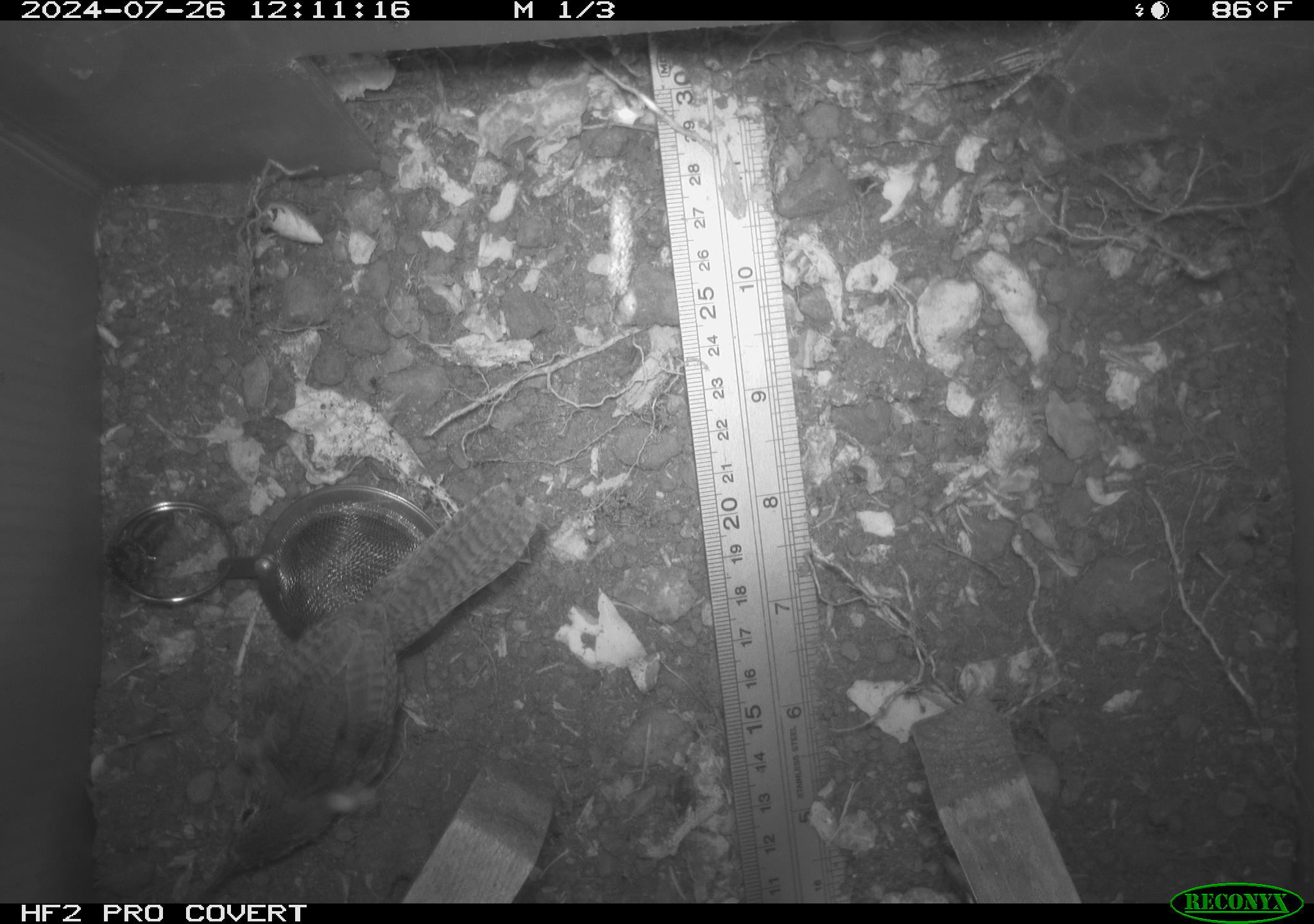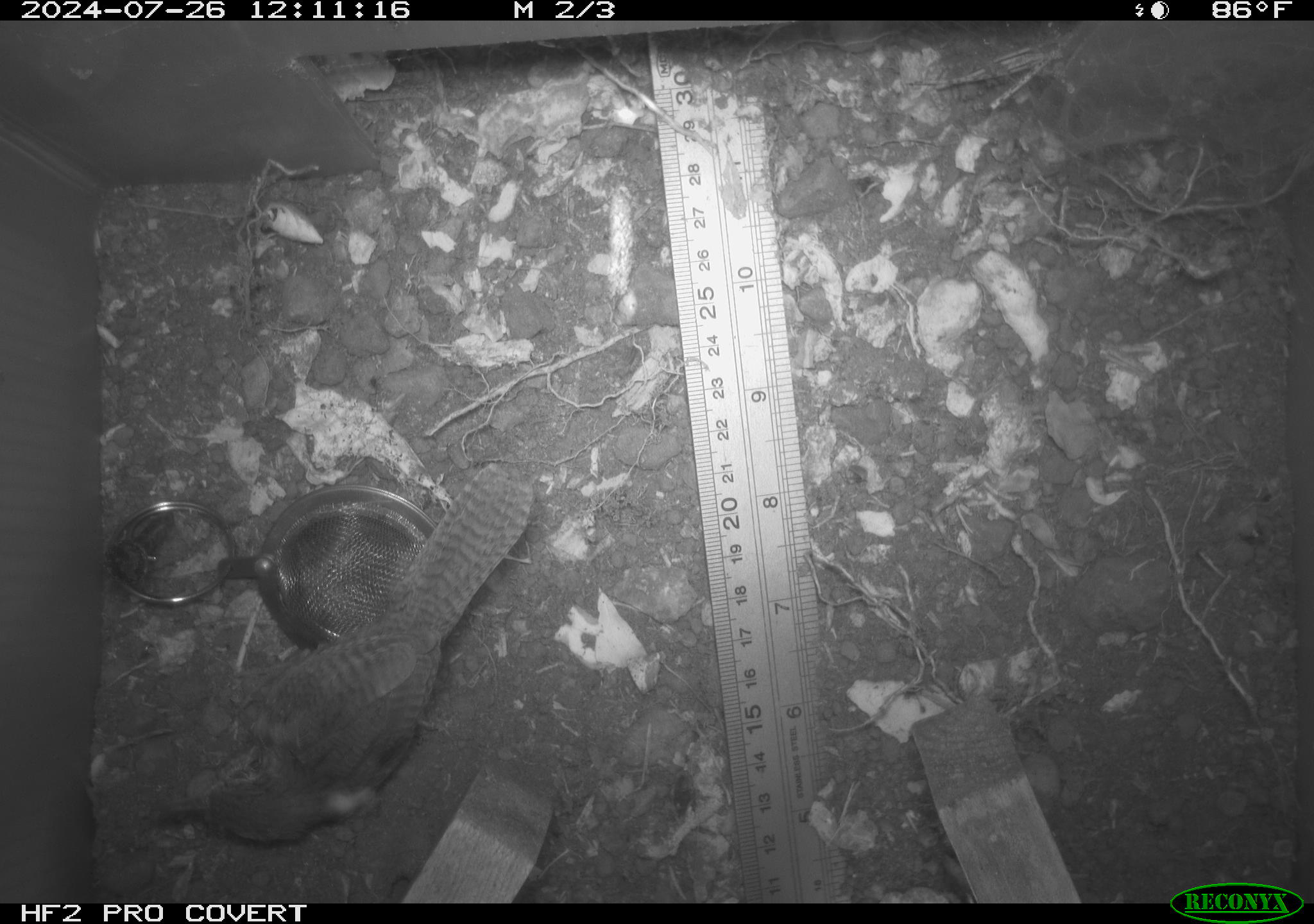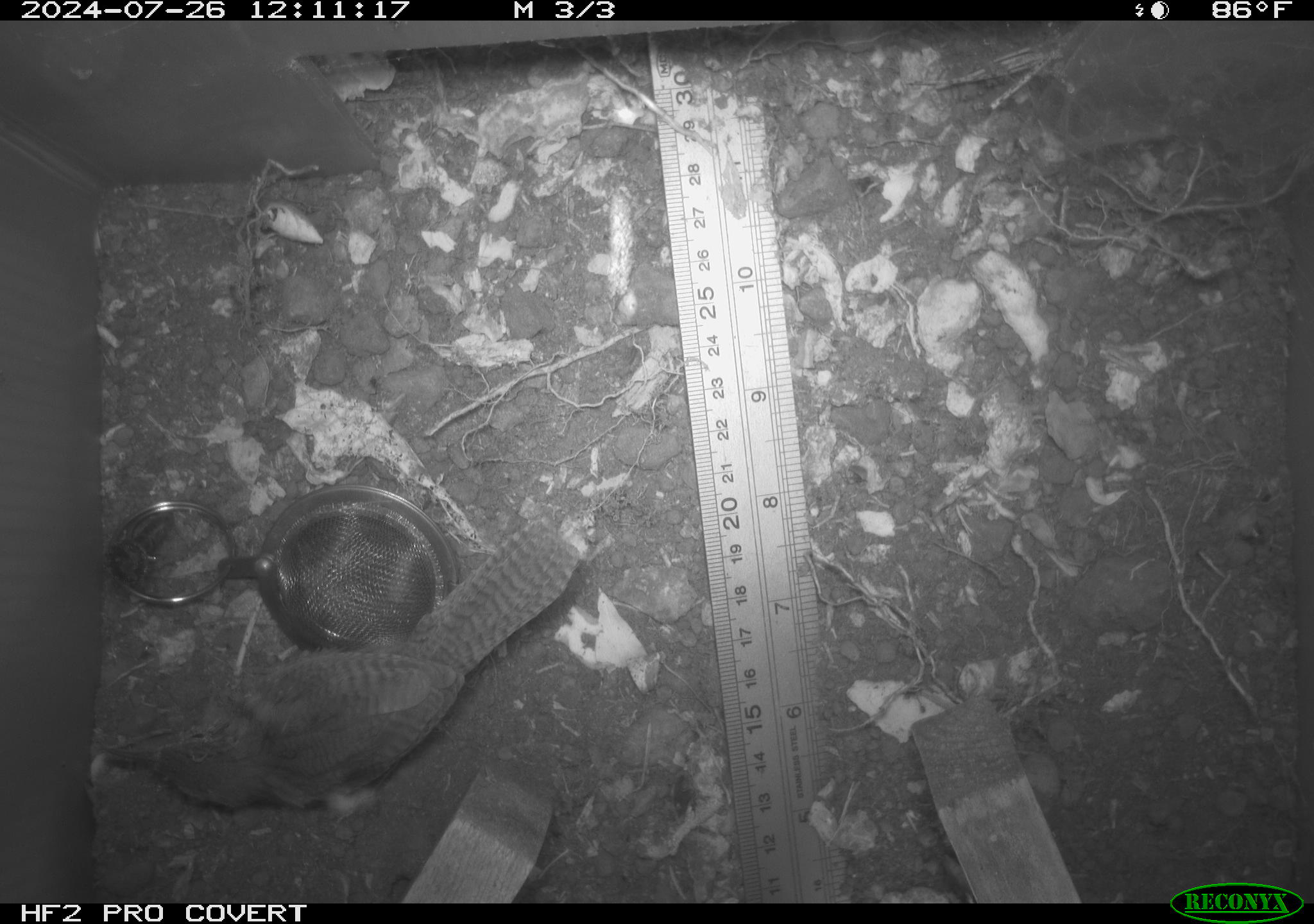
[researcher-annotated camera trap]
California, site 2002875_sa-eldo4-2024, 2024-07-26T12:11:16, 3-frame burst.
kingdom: Animalia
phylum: Chordata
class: Aves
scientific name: Aves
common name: bird